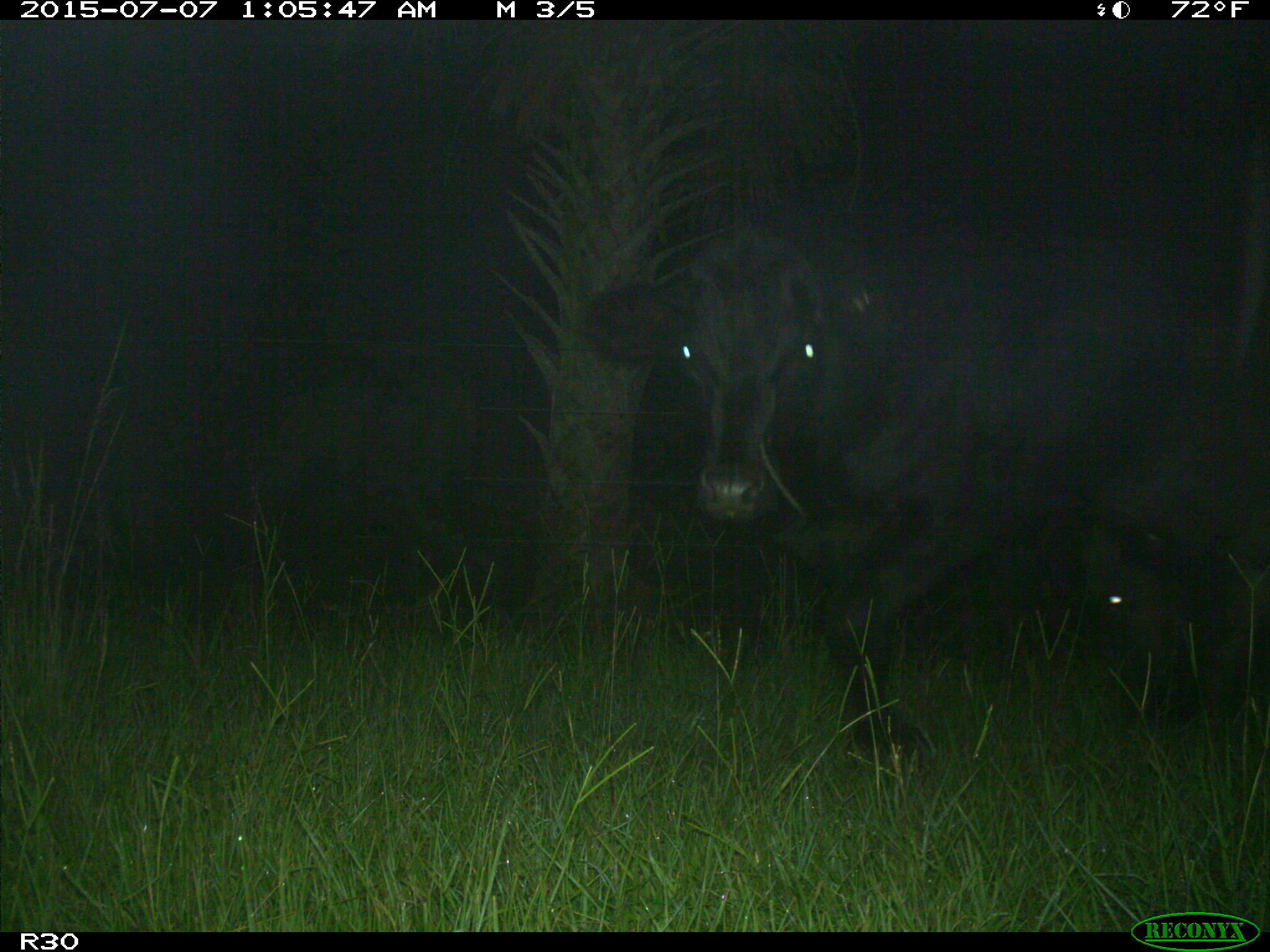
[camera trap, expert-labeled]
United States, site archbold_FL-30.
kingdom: Animalia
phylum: Chordata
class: Mammalia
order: Artiodactyla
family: Bovidae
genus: Bos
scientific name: Bos taurus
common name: domestic cow